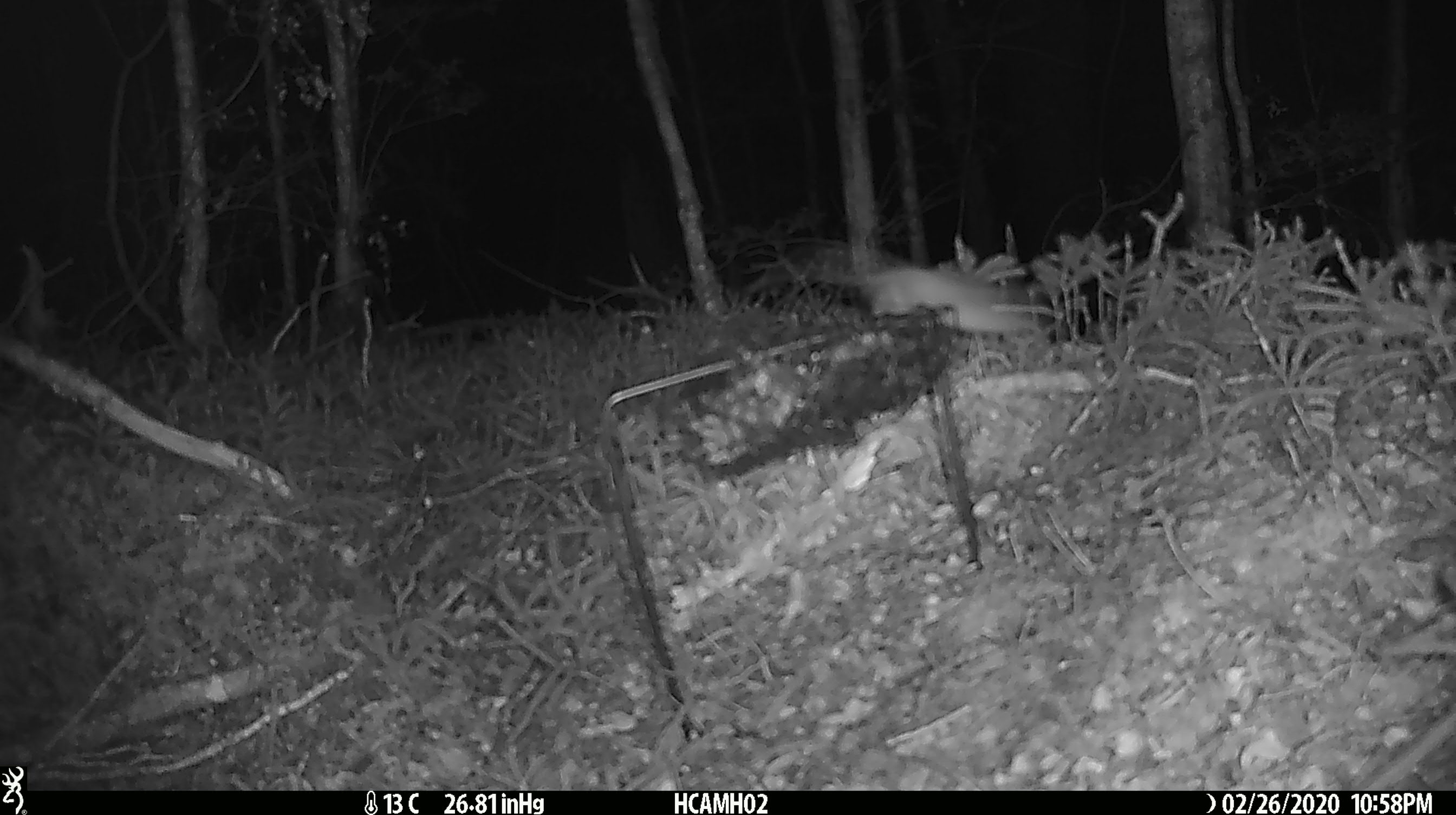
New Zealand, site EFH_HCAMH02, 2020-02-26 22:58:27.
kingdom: Animalia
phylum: Chordata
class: Mammalia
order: Rodentia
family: Muridae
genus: Mus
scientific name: Mus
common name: mouse